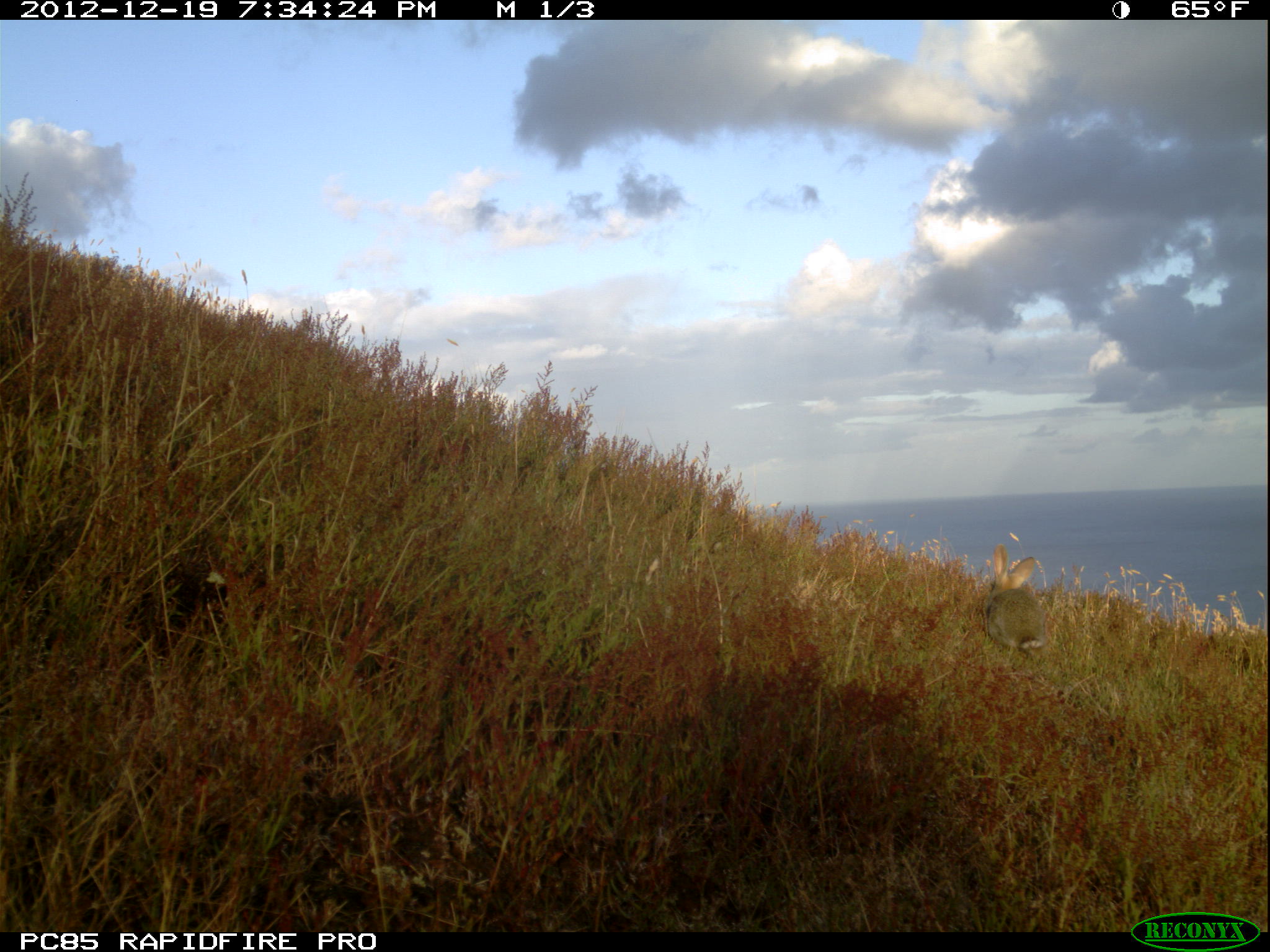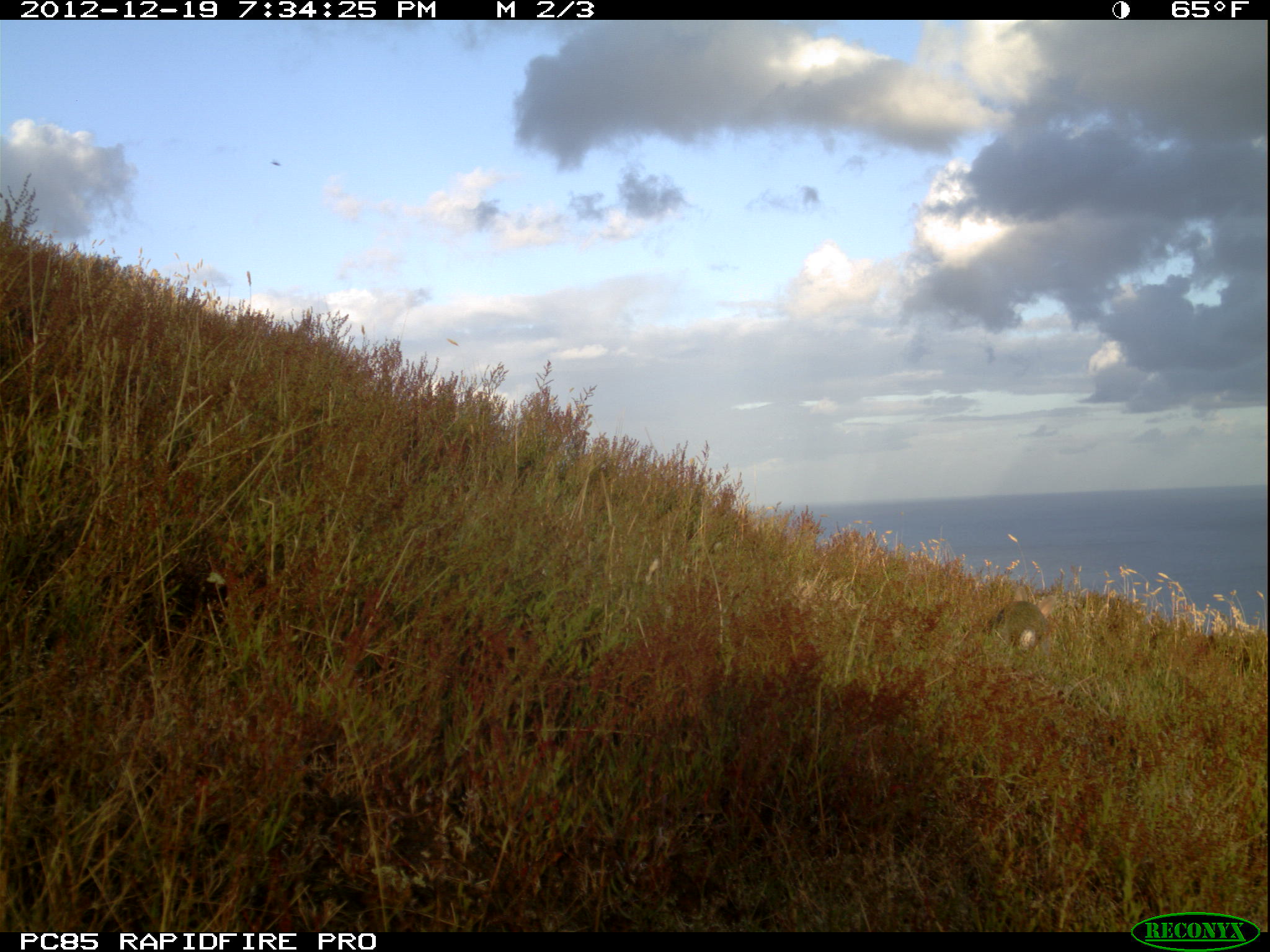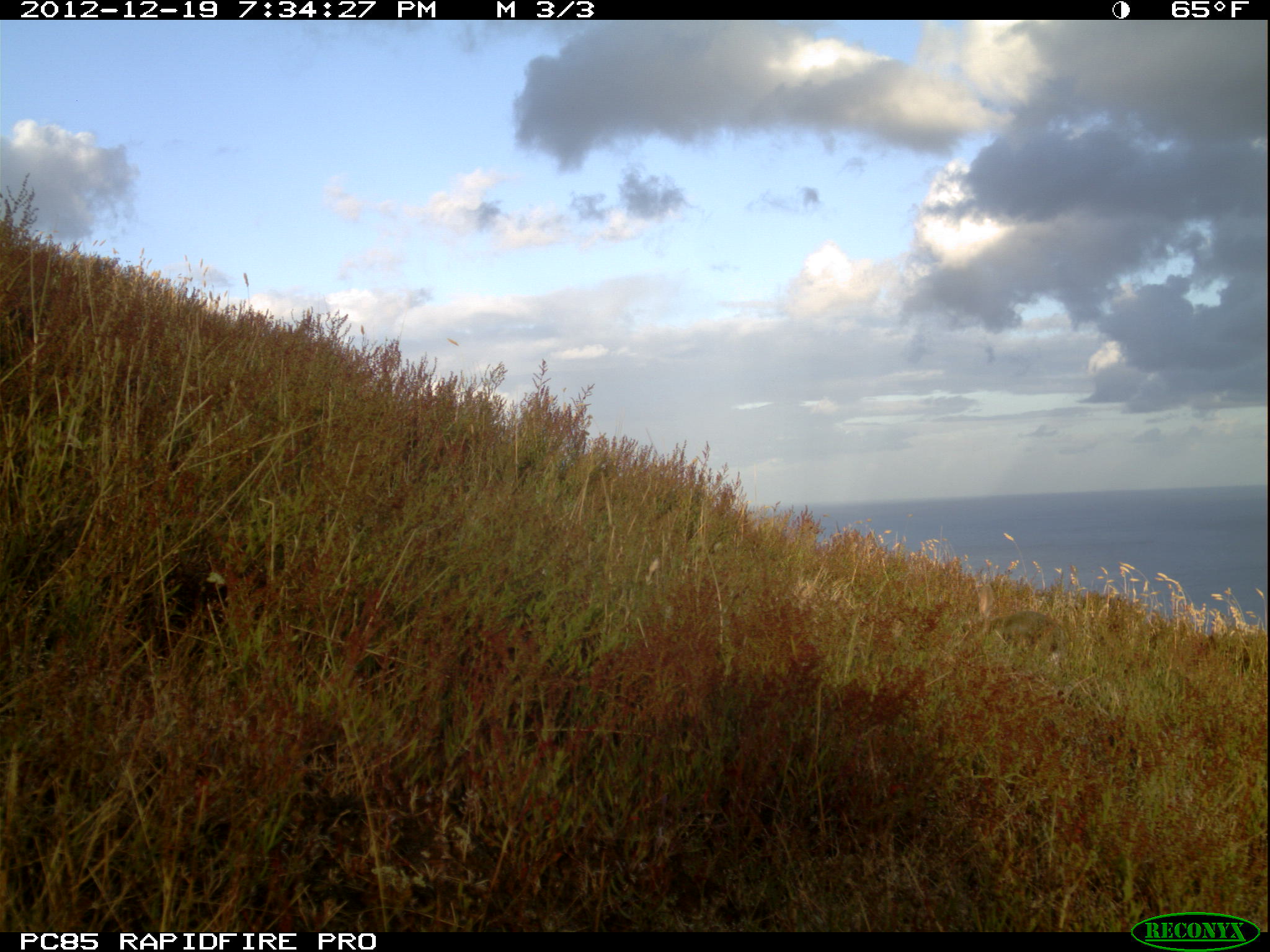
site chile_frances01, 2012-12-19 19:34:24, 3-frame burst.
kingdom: Animalia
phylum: Chordata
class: Mammalia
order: Lagomorpha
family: Leporidae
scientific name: Leporidae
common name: rabbits and hares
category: rabbit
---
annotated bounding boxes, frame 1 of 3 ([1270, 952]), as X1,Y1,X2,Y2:
rabbit: 981,537,1049,662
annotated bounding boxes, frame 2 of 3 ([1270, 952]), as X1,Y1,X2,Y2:
rabbit: 983,599,1052,656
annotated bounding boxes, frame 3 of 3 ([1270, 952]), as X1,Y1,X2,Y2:
rabbit: 960,573,1067,682